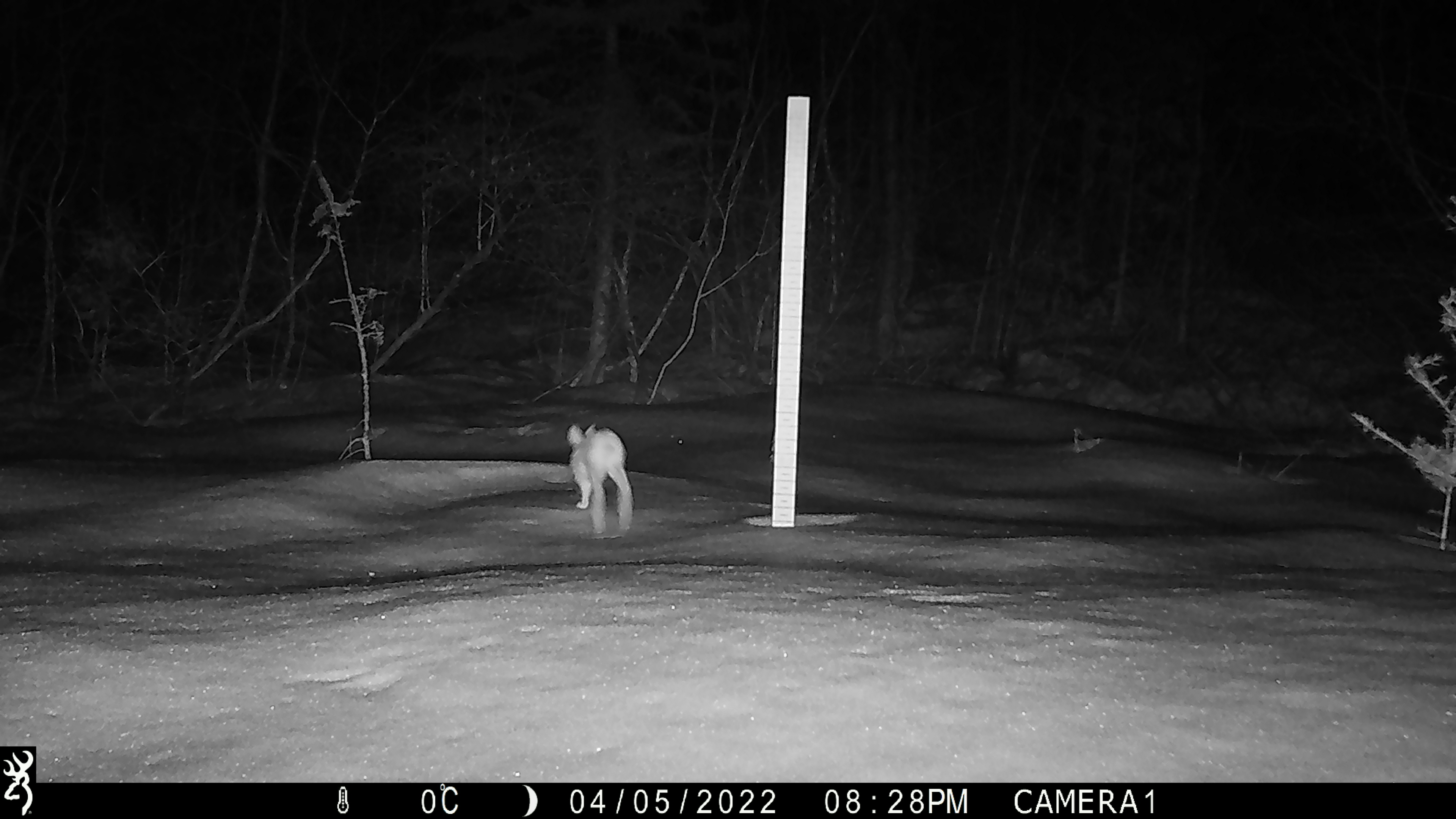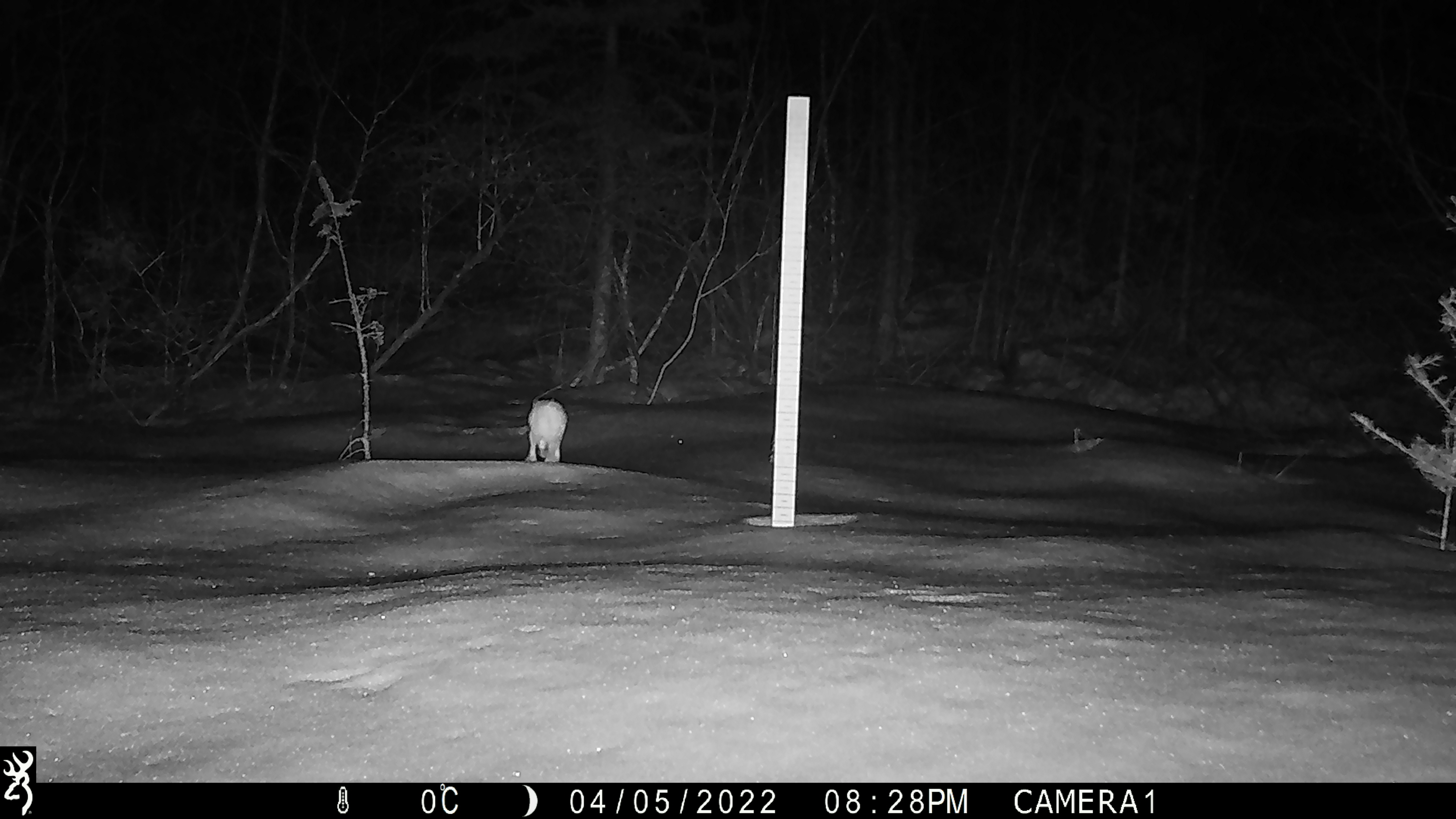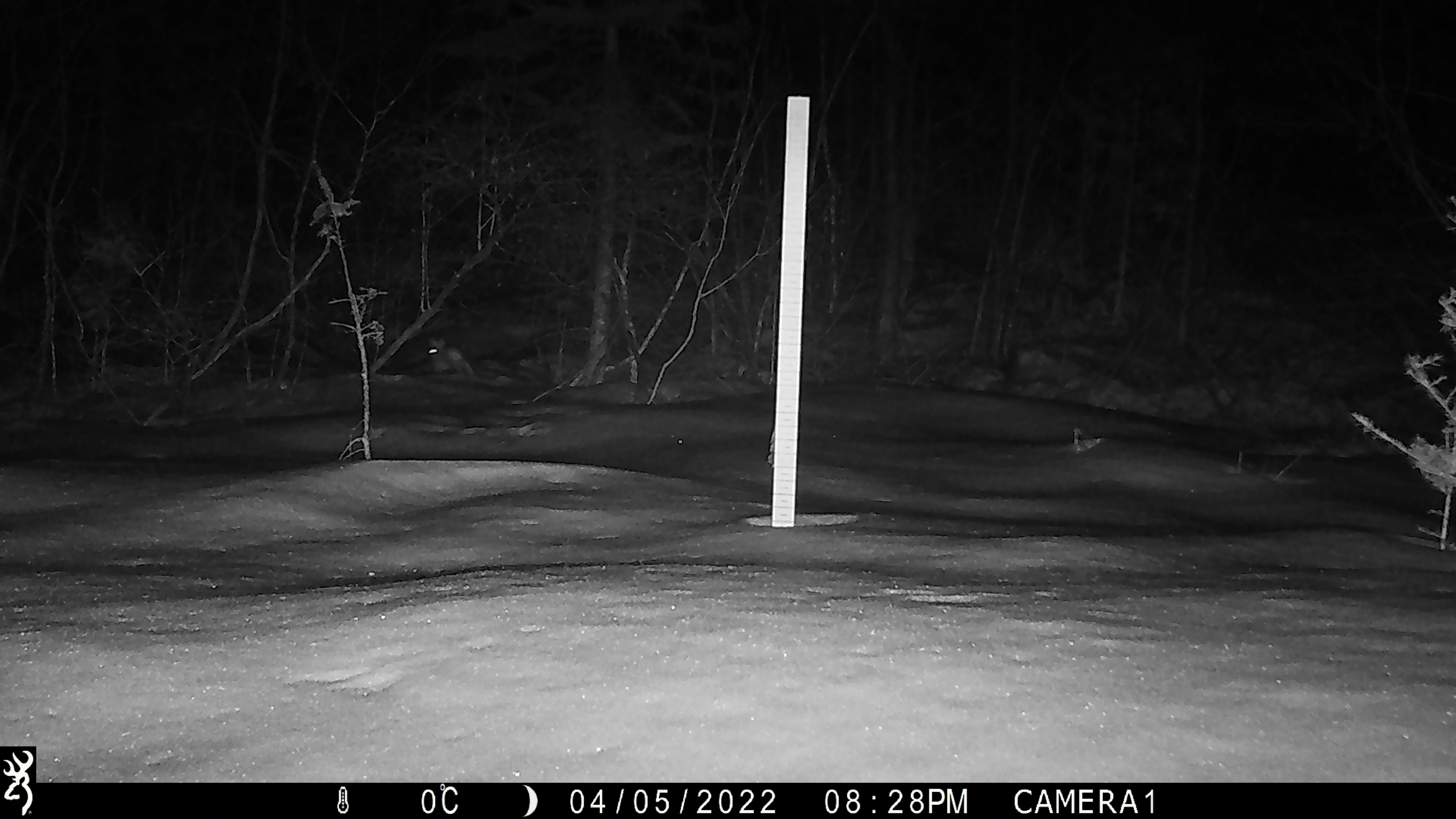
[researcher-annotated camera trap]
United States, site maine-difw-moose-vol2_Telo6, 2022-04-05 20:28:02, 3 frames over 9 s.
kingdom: Animalia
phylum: Chordata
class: Mammalia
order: Lagomorpha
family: Leporidae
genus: Lepus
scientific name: Lepus americanus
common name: snowshoe hare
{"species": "snowshoe hare (Lepus americanus)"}